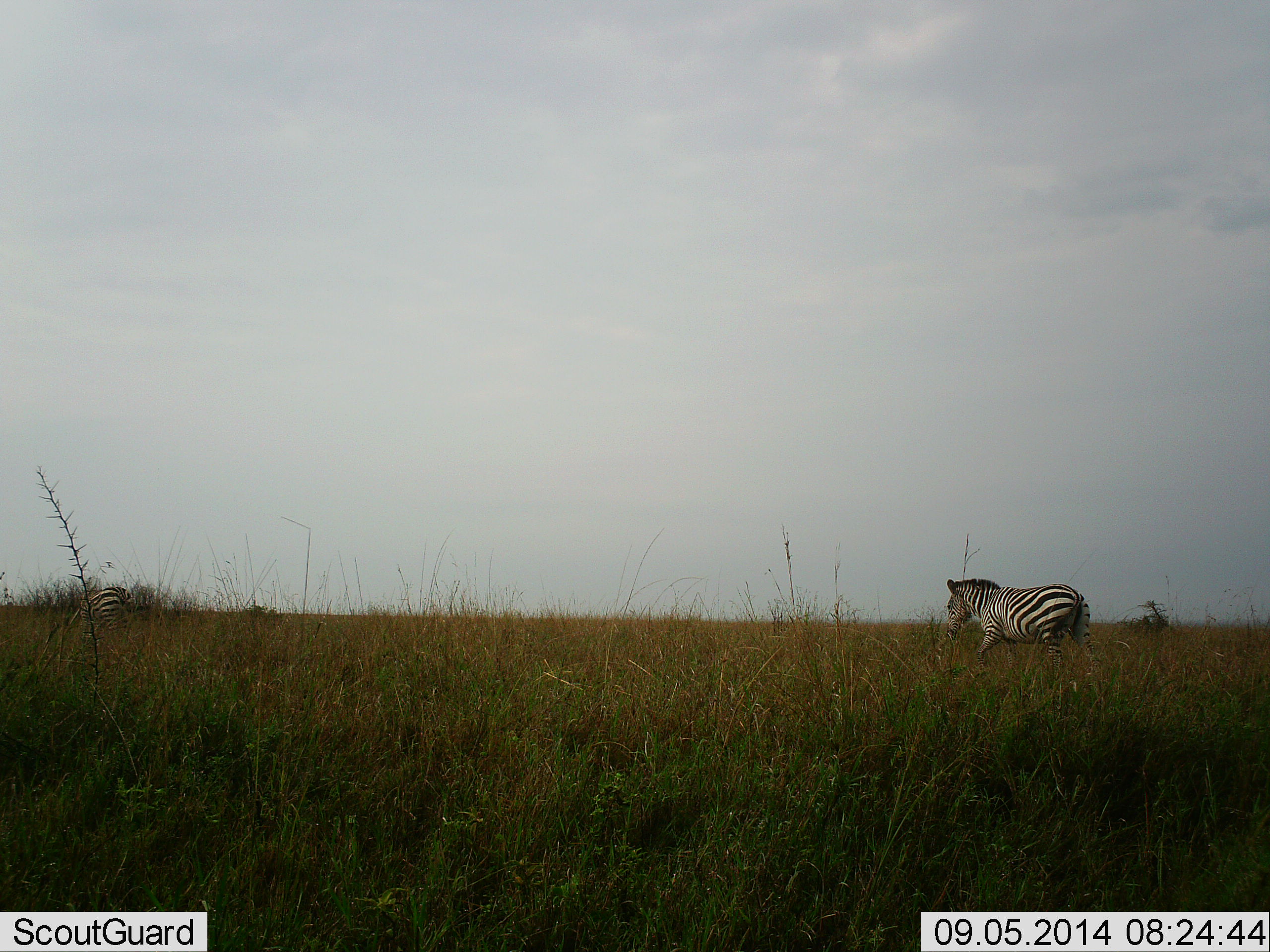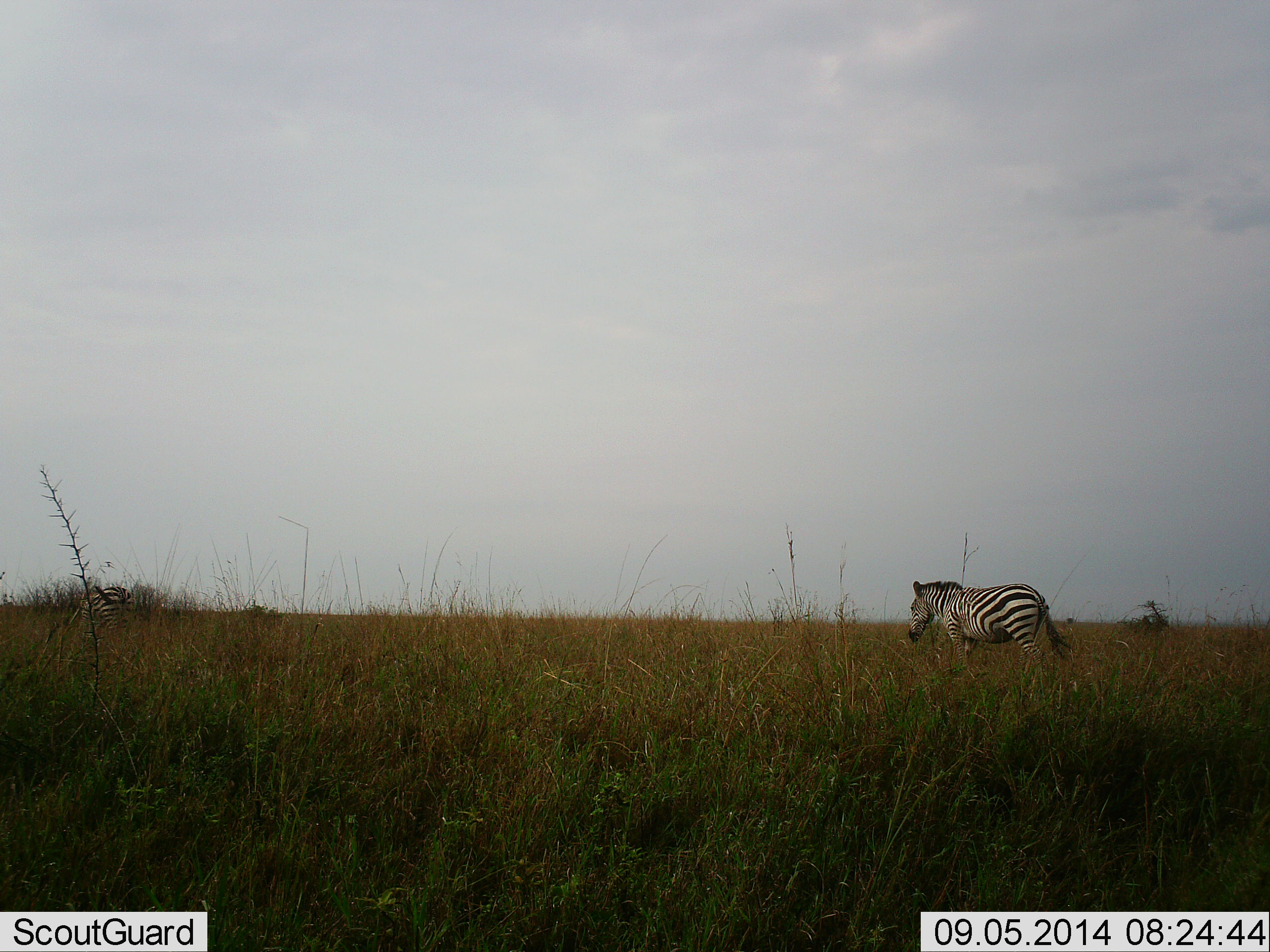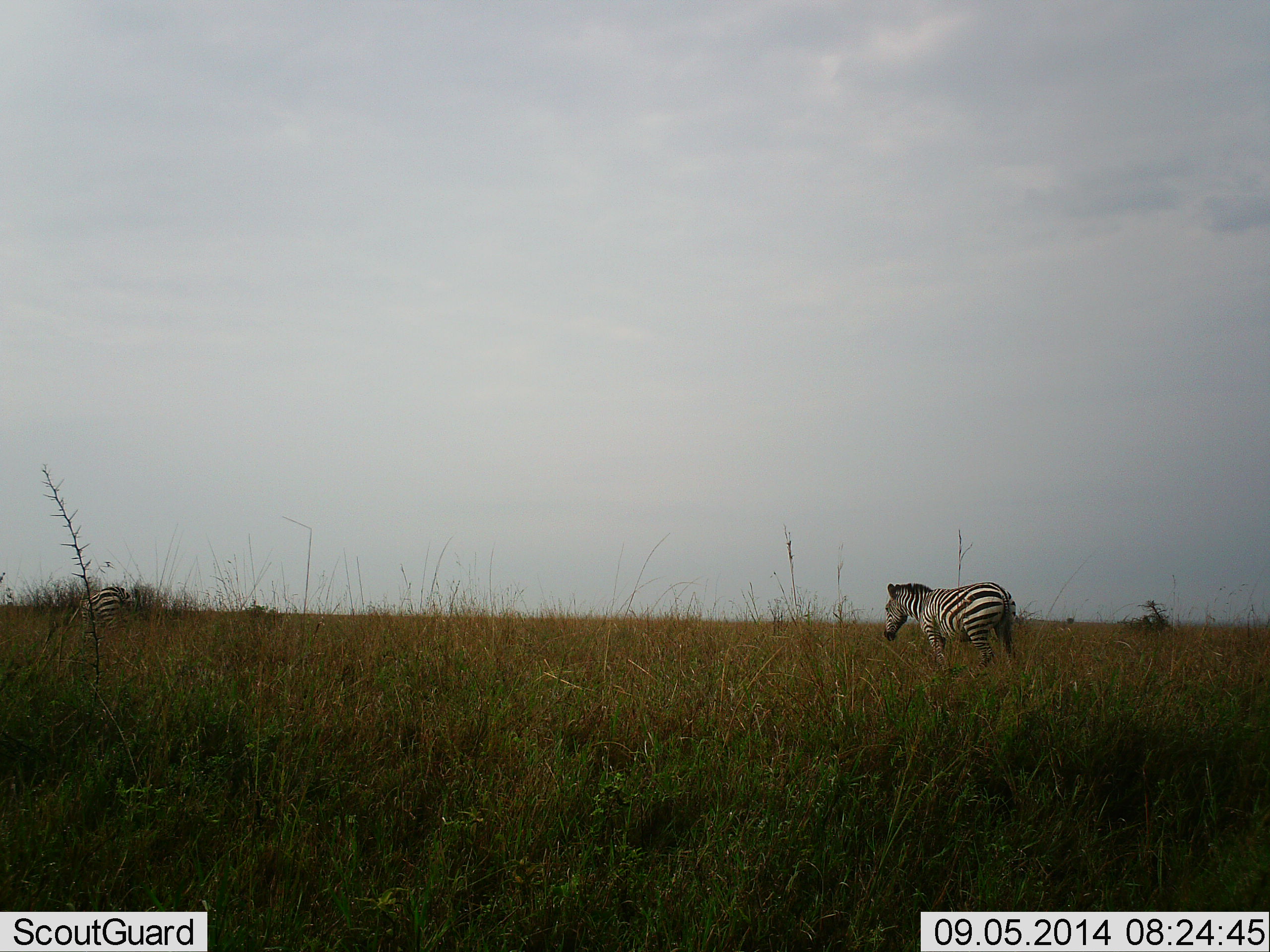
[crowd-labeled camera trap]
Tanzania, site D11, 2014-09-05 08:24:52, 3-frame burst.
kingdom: Animalia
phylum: Chordata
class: Mammalia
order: Perissodactyla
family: Equidae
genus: Equus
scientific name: Equus quagga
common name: plains zebra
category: zebra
Zebra (plains zebra) (Equus quagga), count 2. Behavior (volunteer vote fractions): standing 10%, resting 0%, moving 100%, interacting 0%. Young present (vote fraction): 0%. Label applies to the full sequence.